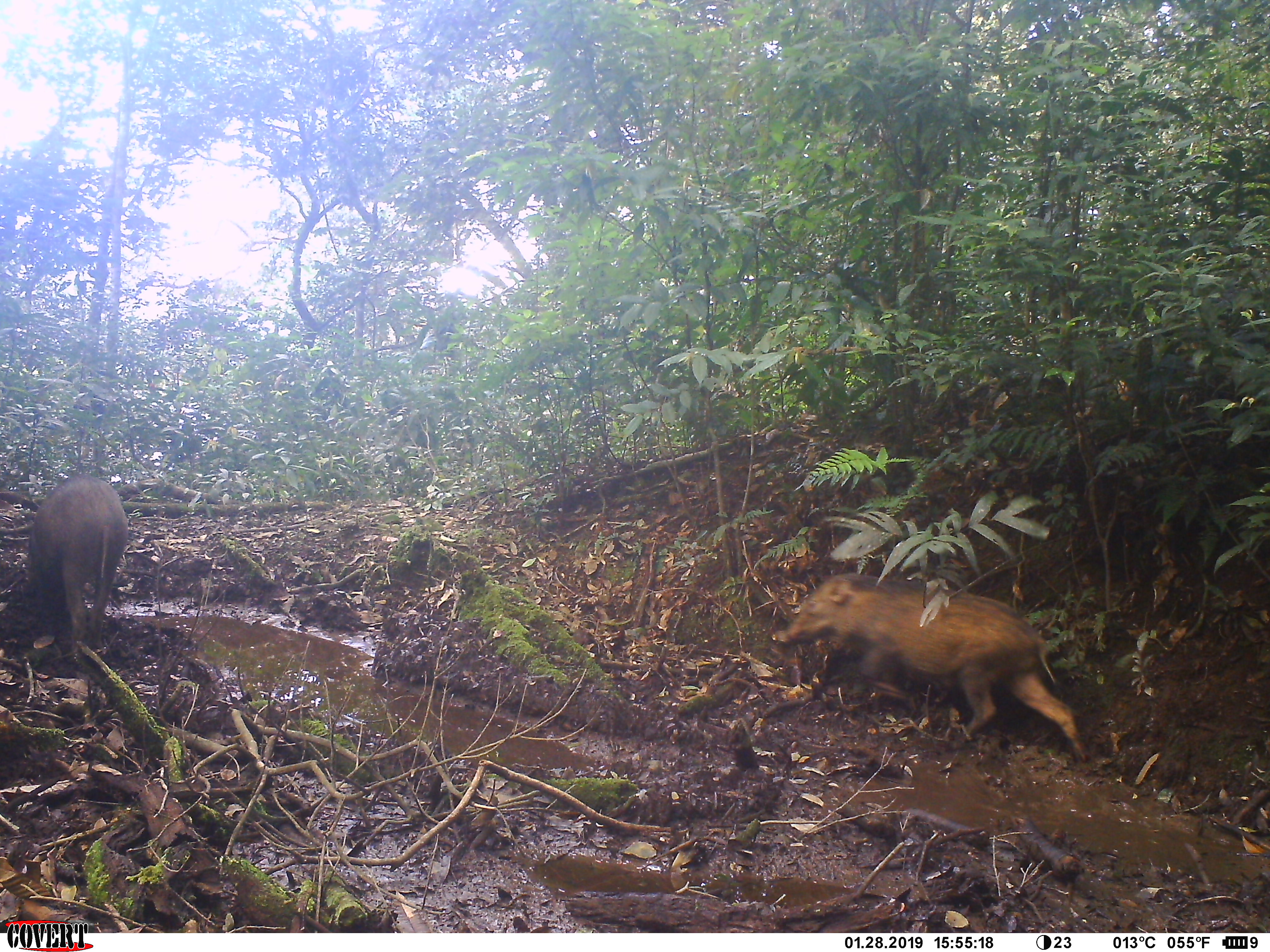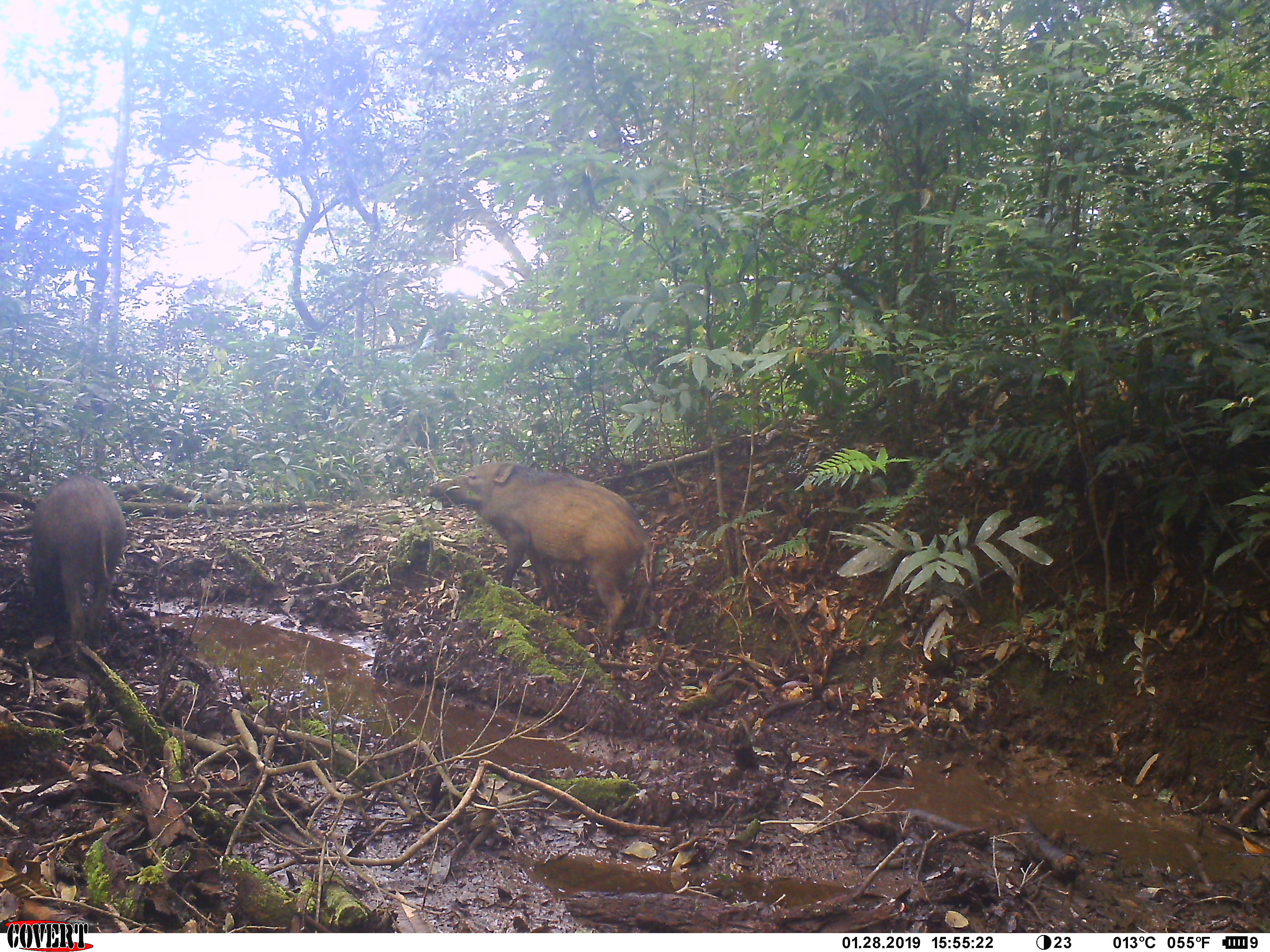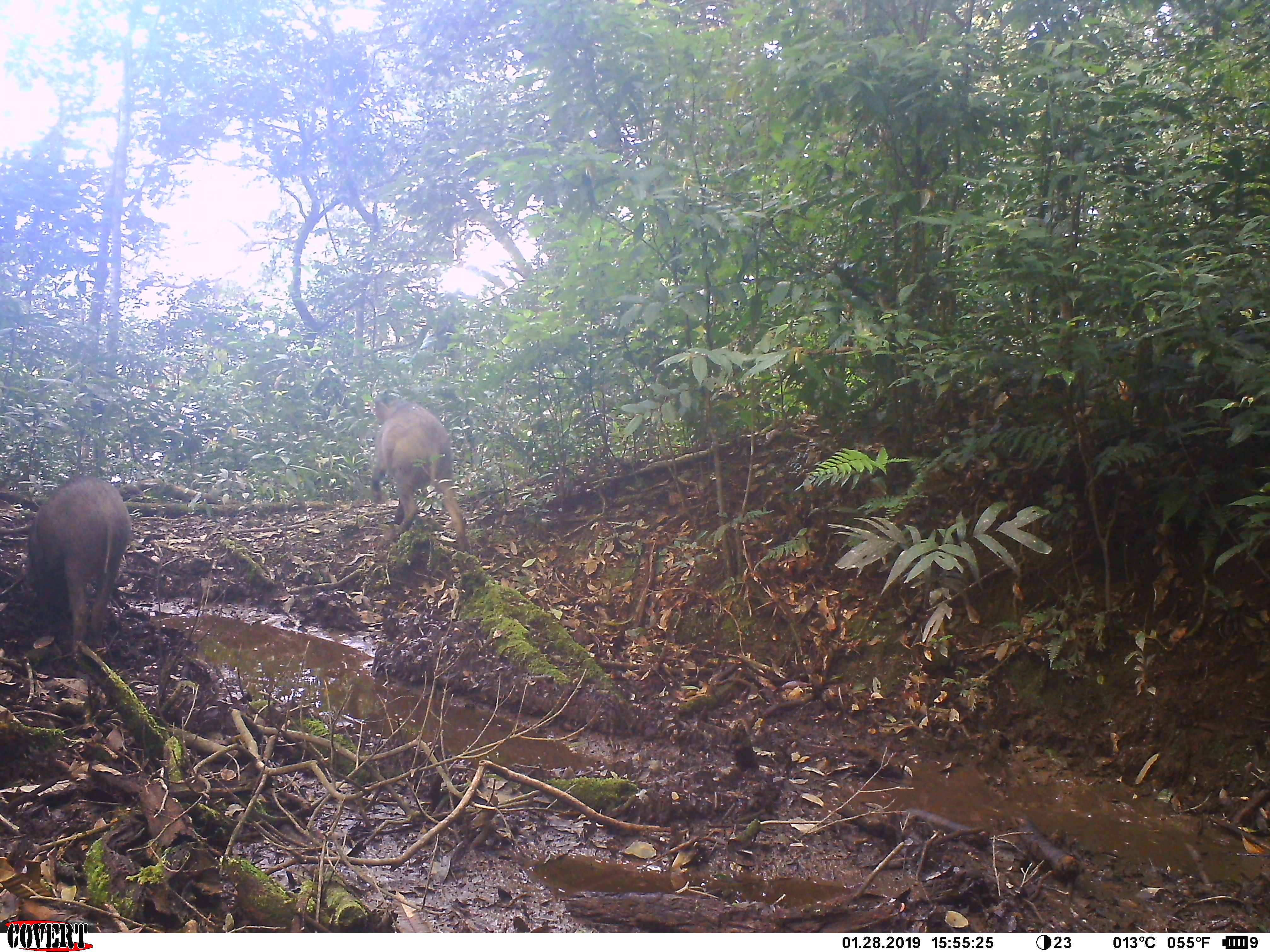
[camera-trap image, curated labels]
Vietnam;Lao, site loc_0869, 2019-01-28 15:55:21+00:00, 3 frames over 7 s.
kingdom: Animalia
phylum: Chordata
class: Mammalia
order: Artiodactyla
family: Suidae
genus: Sus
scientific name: Sus scrofa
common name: eurasian wild pig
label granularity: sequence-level